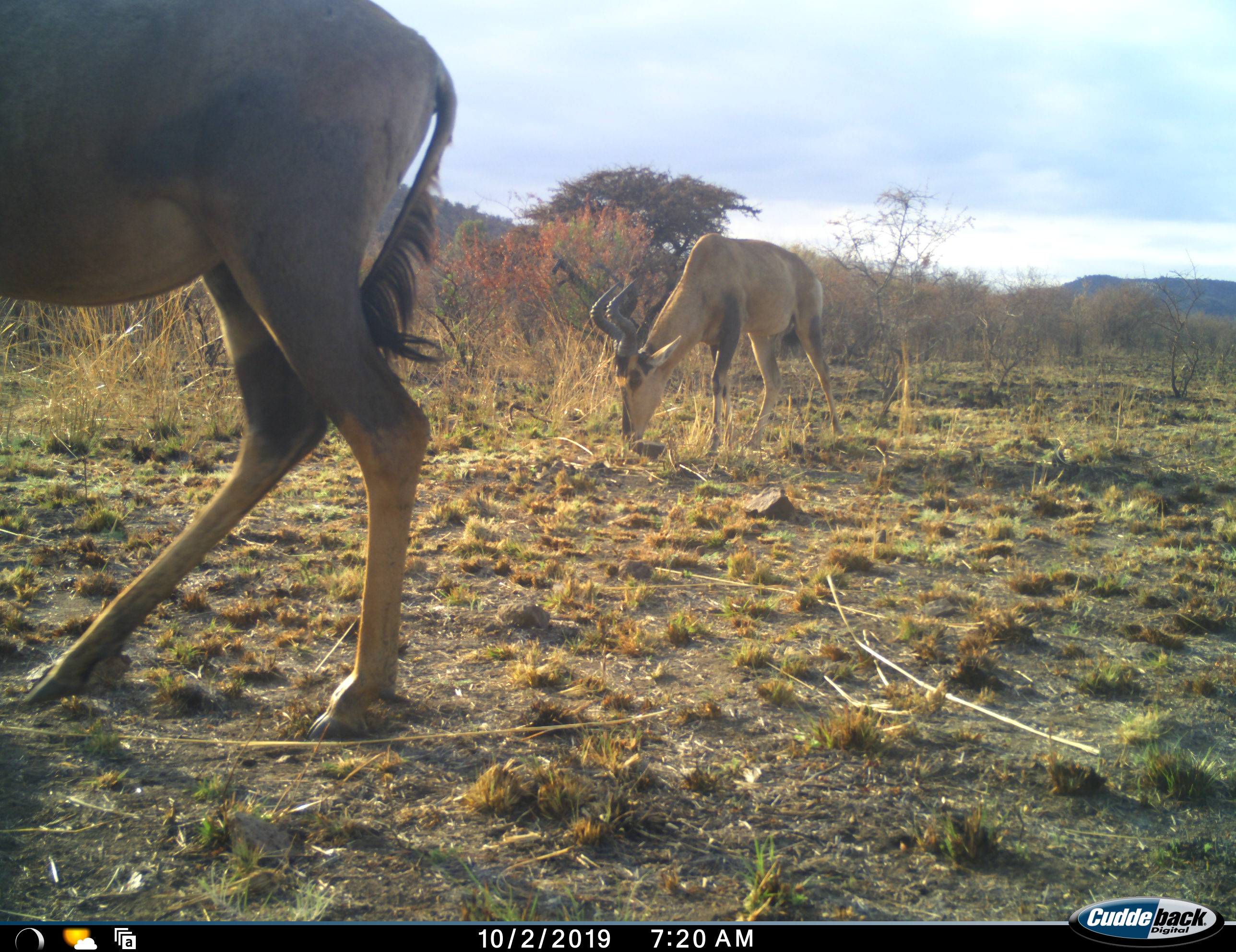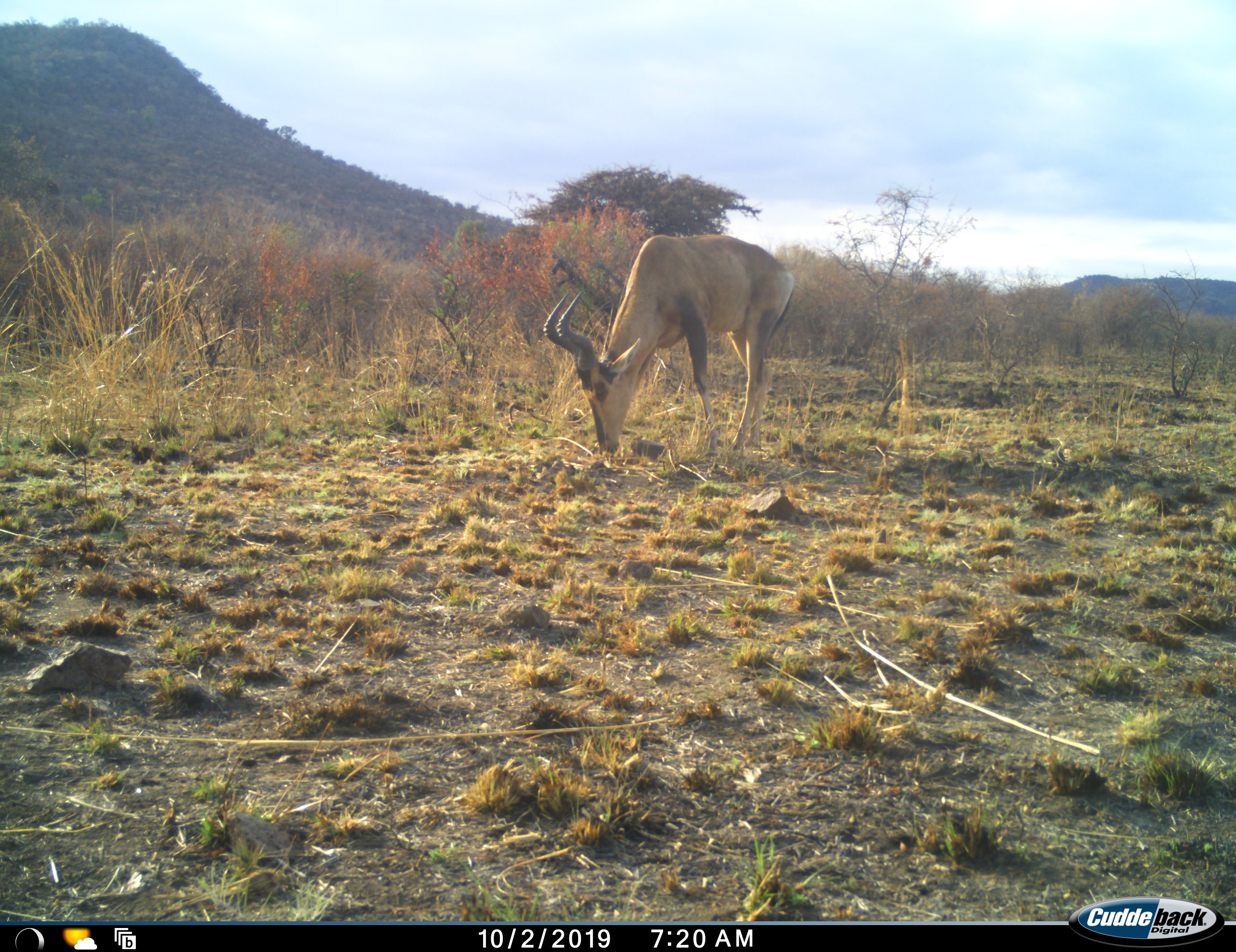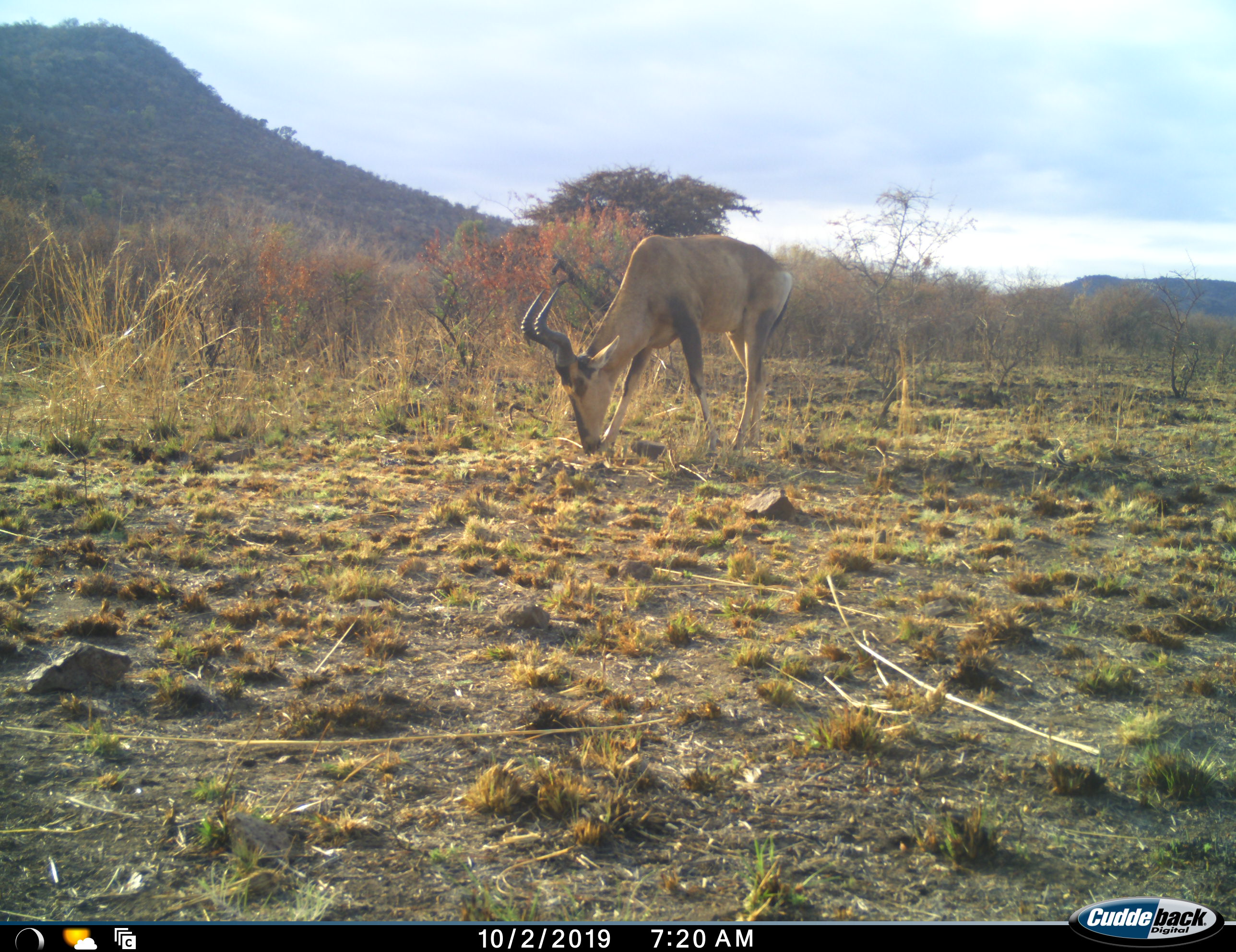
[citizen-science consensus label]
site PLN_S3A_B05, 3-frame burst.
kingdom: Animalia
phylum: Chordata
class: Mammalia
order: Artiodactyla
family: Bovidae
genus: Alcelaphus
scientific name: Alcelaphus buselaphus caama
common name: red hartebeest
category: hartebeestred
Hartebeestred (red hartebeest) (Alcelaphus buselaphus caama), count 2. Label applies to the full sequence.